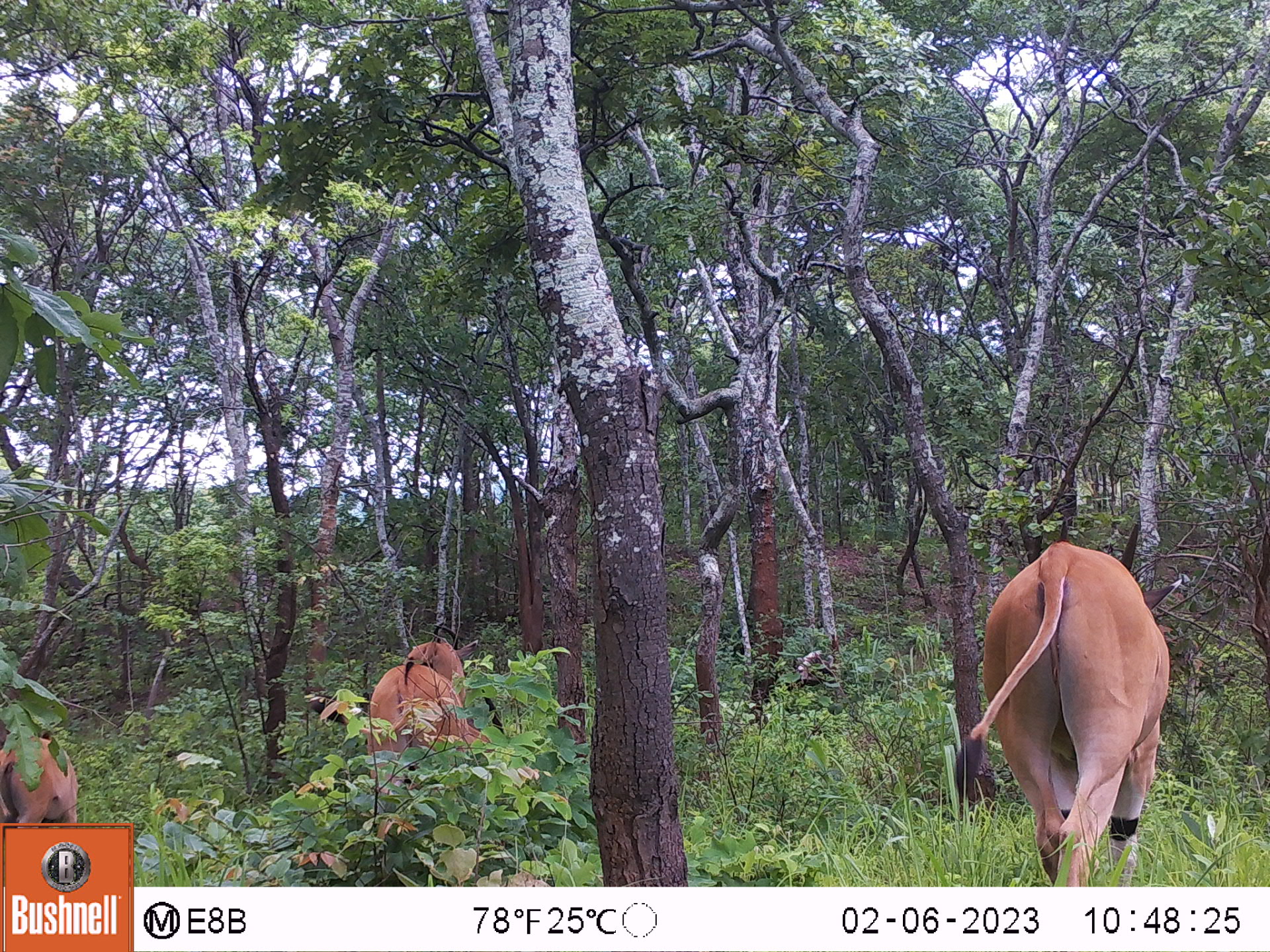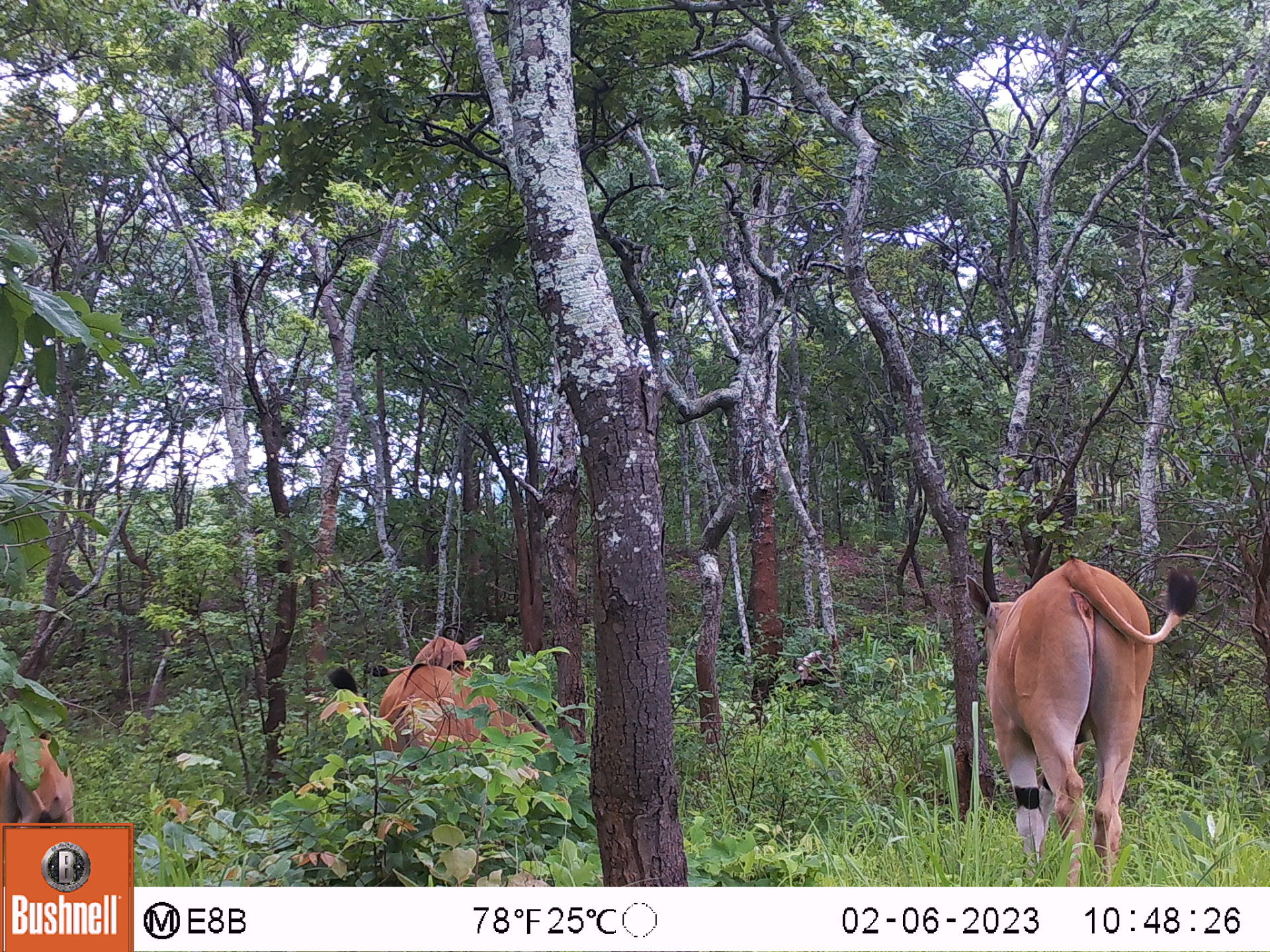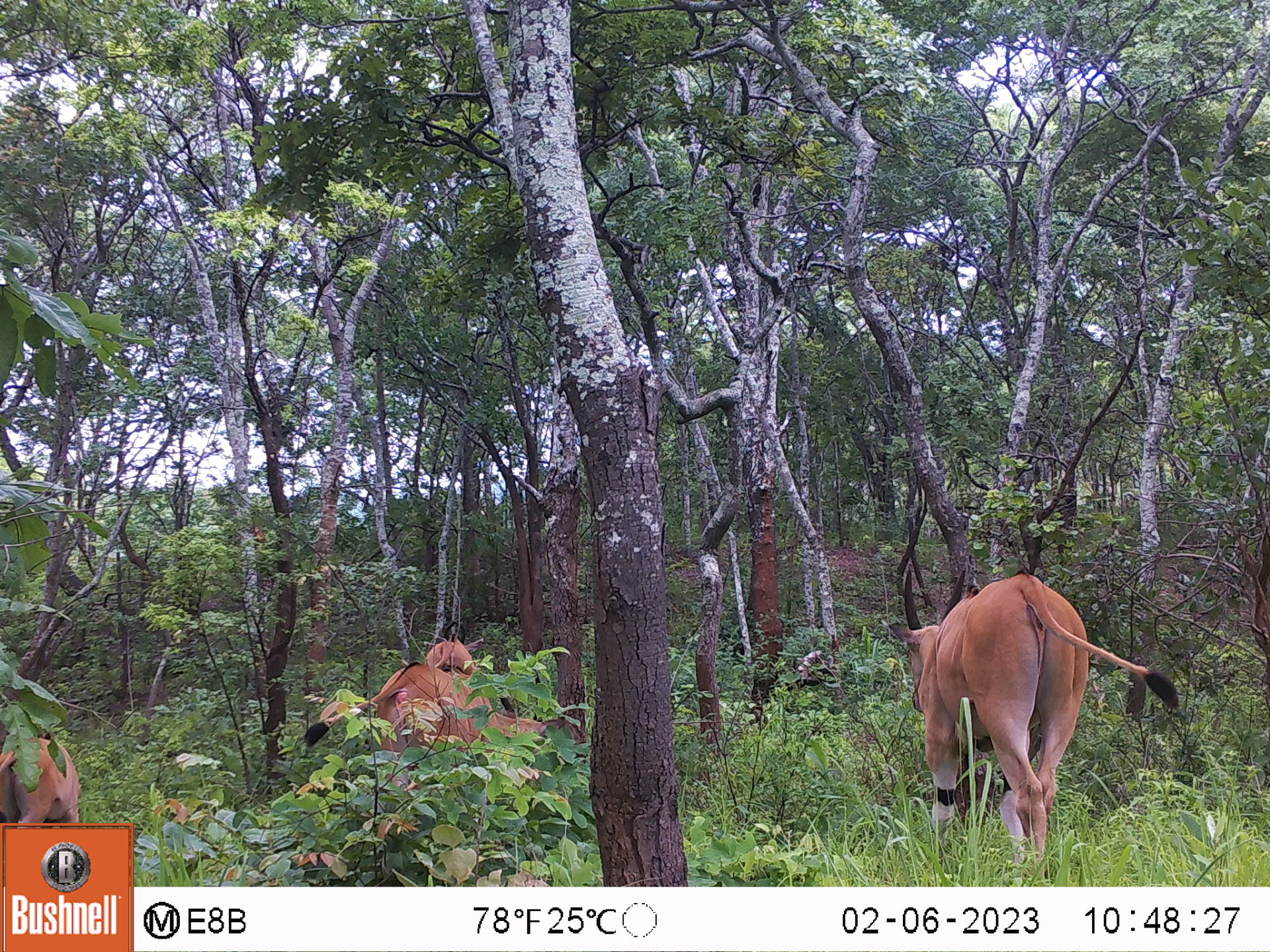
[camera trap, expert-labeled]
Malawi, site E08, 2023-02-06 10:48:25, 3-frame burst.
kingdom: Animalia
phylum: Chordata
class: Mammalia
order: Artiodactyla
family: Bovidae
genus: Tragelaphus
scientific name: Tragelaphus oryx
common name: common eland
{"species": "common eland (Tragelaphus oryx)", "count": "4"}